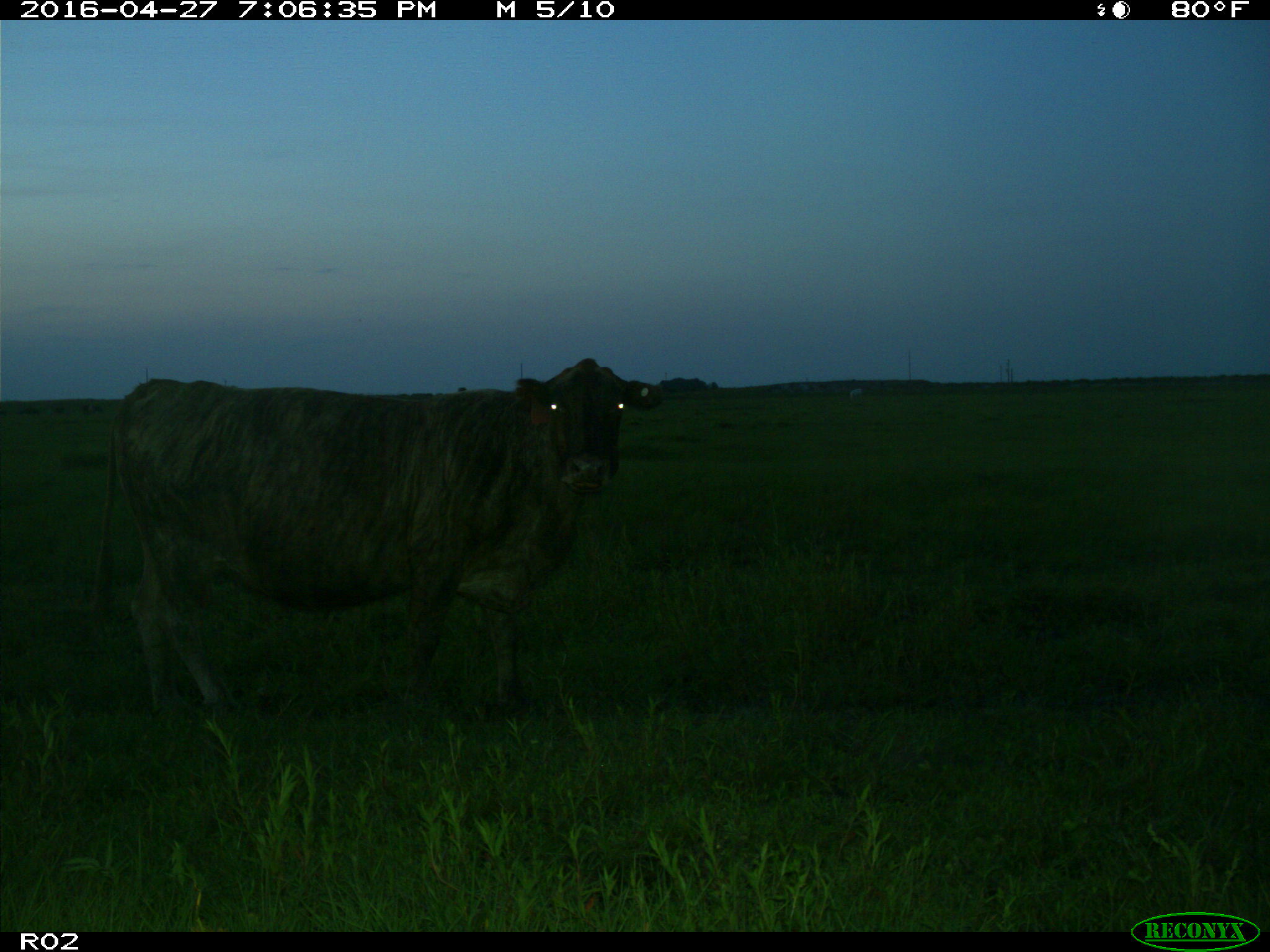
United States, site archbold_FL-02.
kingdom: Animalia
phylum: Chordata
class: Mammalia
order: Artiodactyla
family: Bovidae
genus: Bos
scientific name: Bos taurus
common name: domestic cow